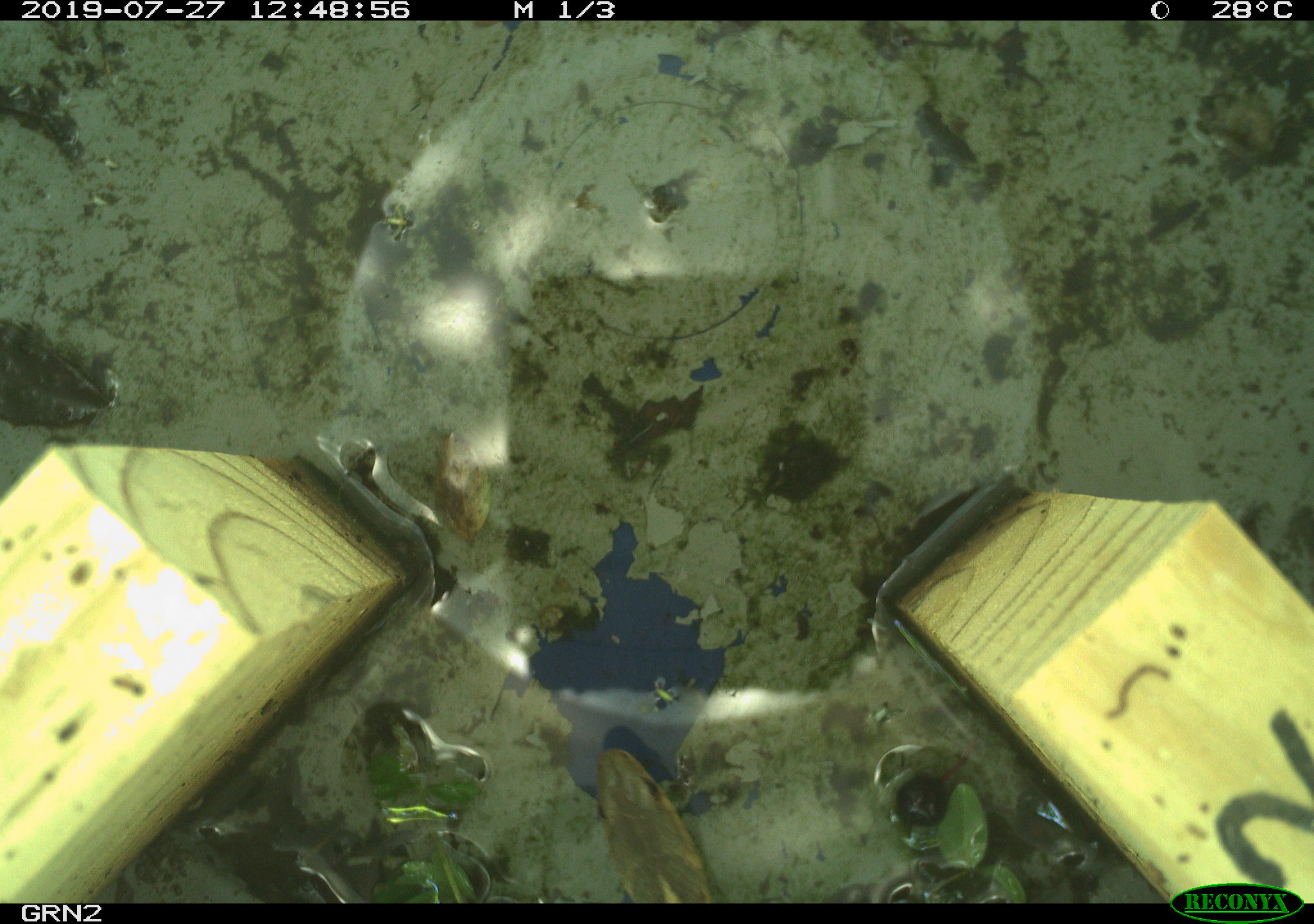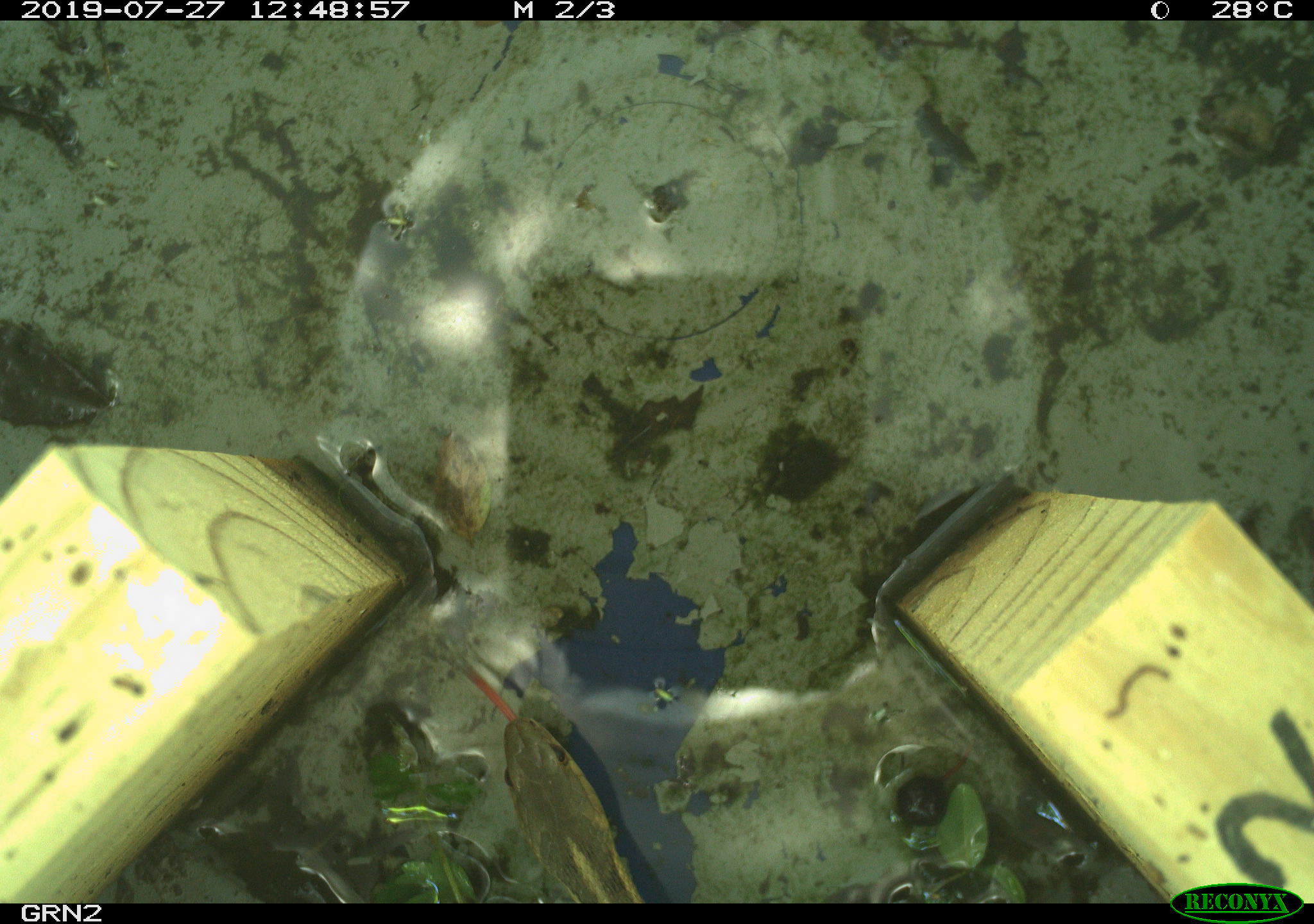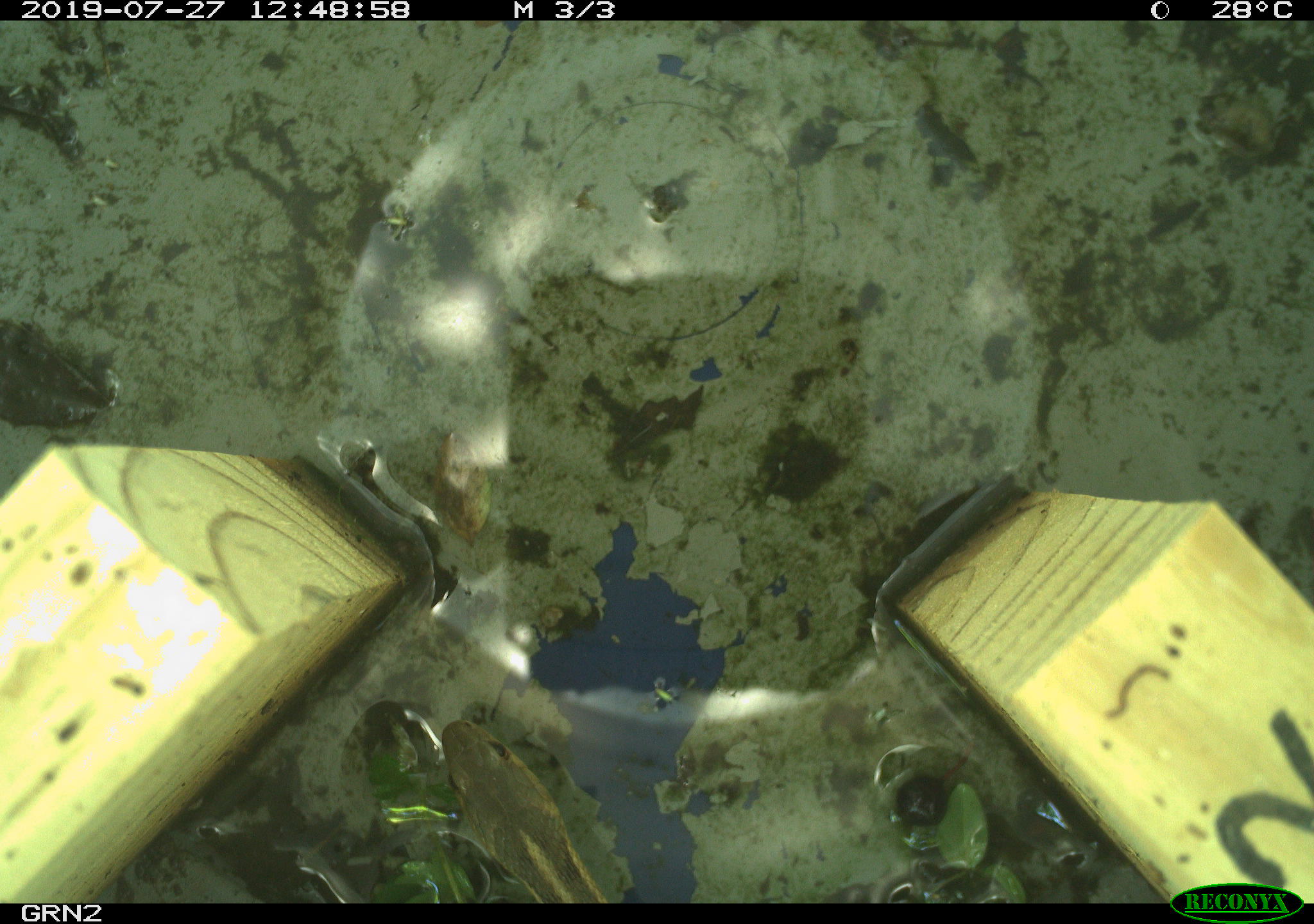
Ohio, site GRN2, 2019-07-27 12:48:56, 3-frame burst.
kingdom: Animalia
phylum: Chordata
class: Reptilia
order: Squamata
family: Colubridae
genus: Thamnophis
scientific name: Thamnophis sirtalis sirtalis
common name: eastern gartersnake